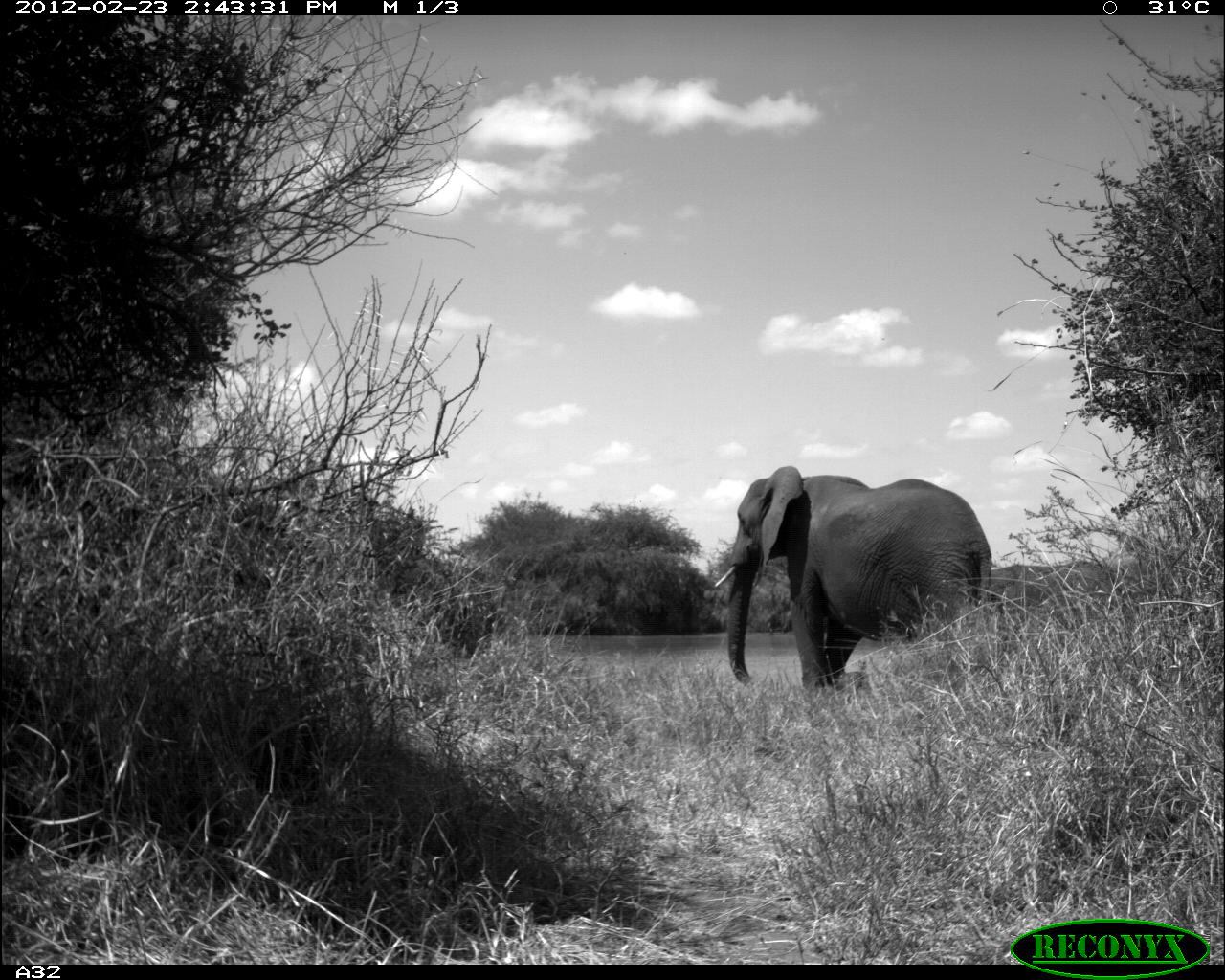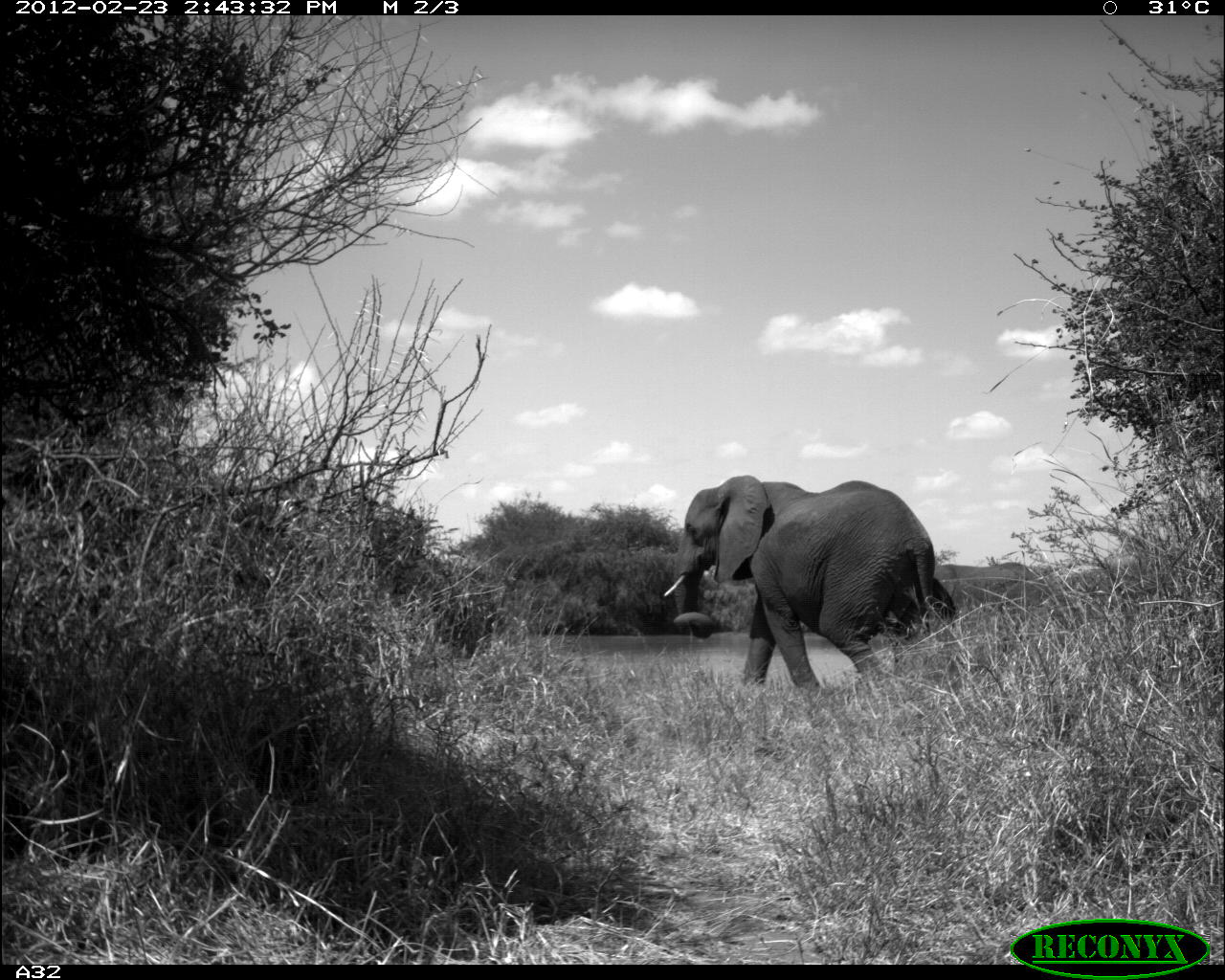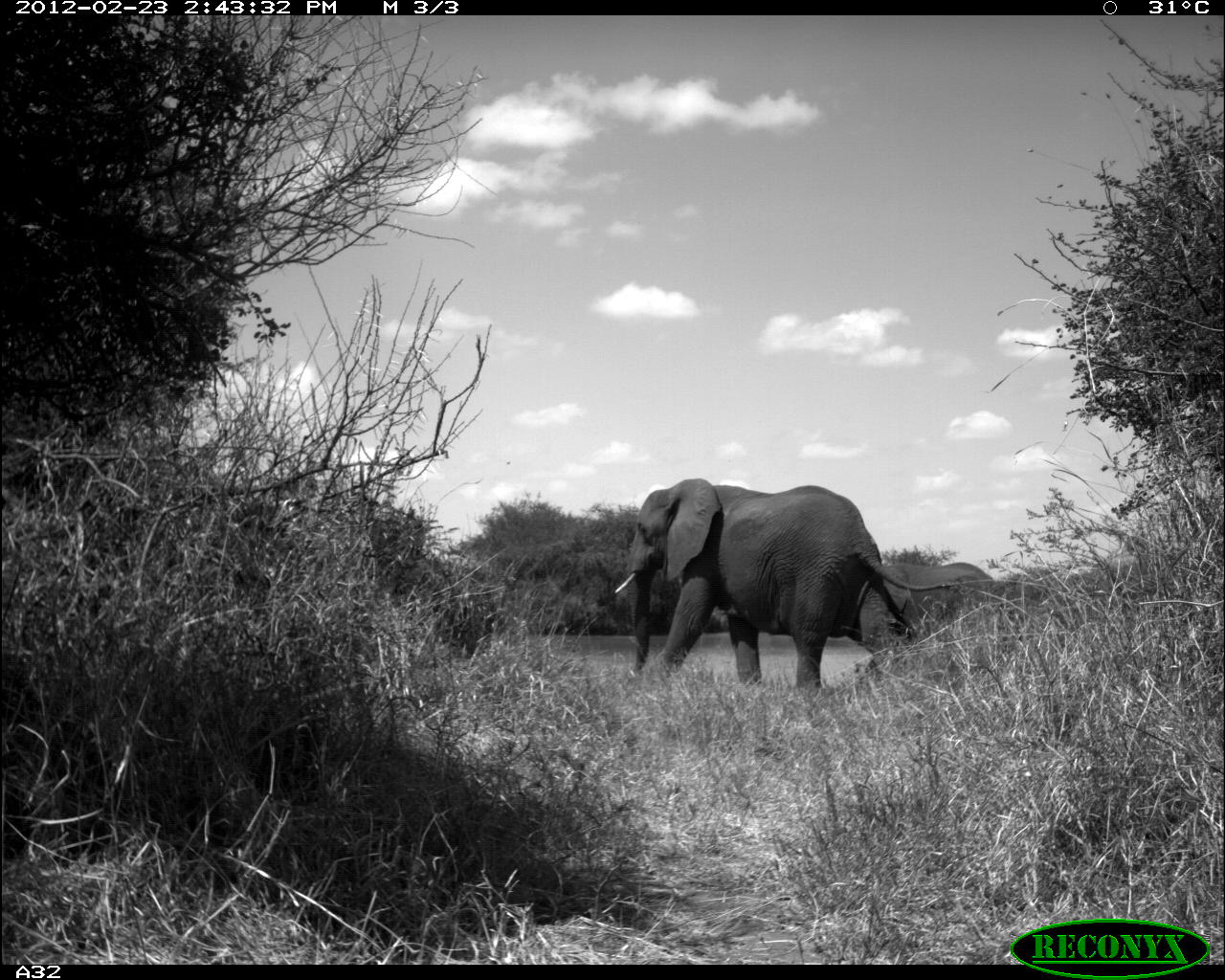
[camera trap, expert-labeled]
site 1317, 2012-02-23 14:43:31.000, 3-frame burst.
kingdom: Animalia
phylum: Chordata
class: Mammalia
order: Proboscidea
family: Elephantidae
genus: Loxodonta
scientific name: Loxodonta africana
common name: african bush elephant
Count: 2.